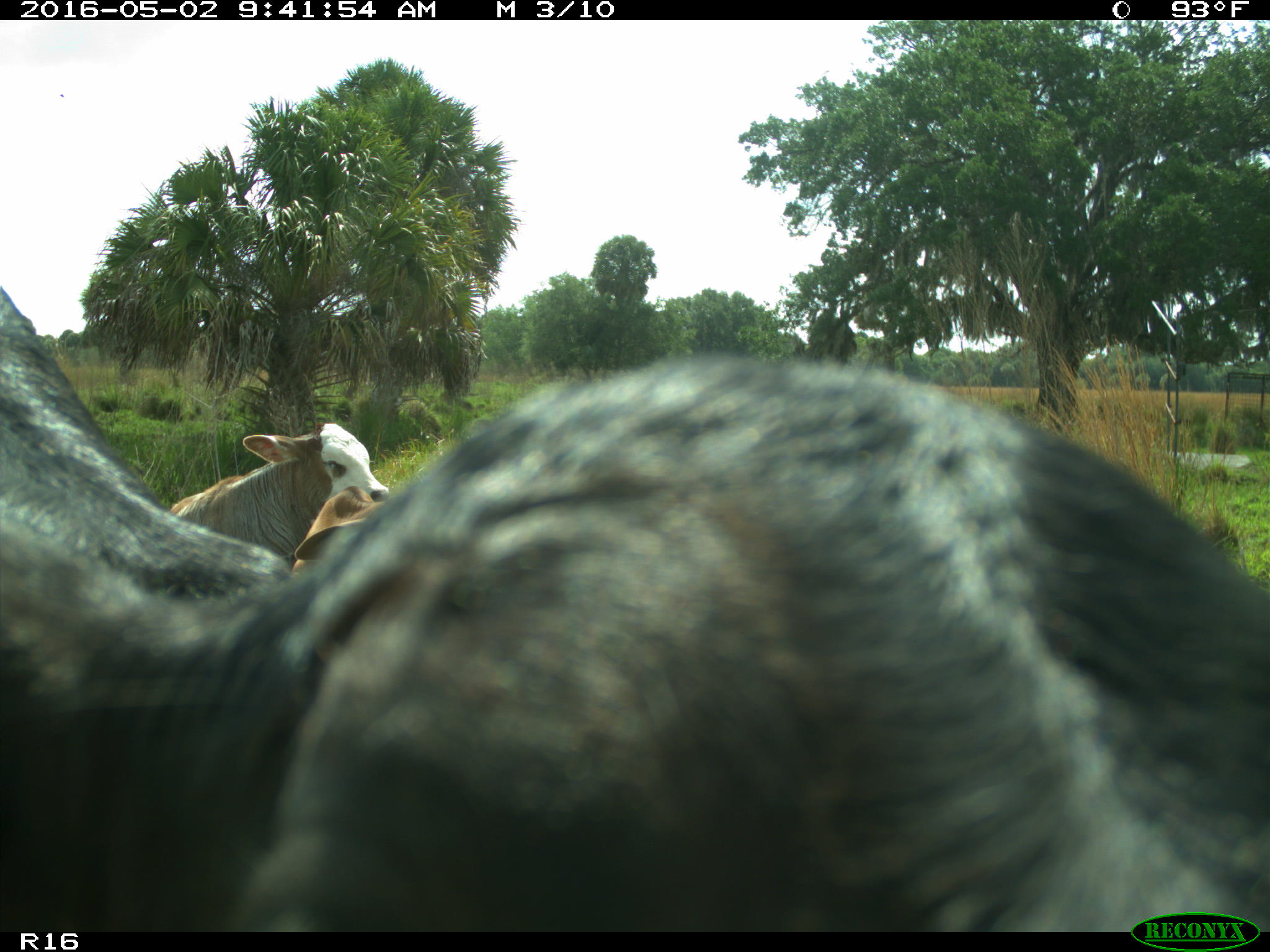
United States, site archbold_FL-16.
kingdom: Animalia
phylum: Chordata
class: Mammalia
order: Artiodactyla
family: Bovidae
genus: Bos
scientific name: Bos taurus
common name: domestic cow